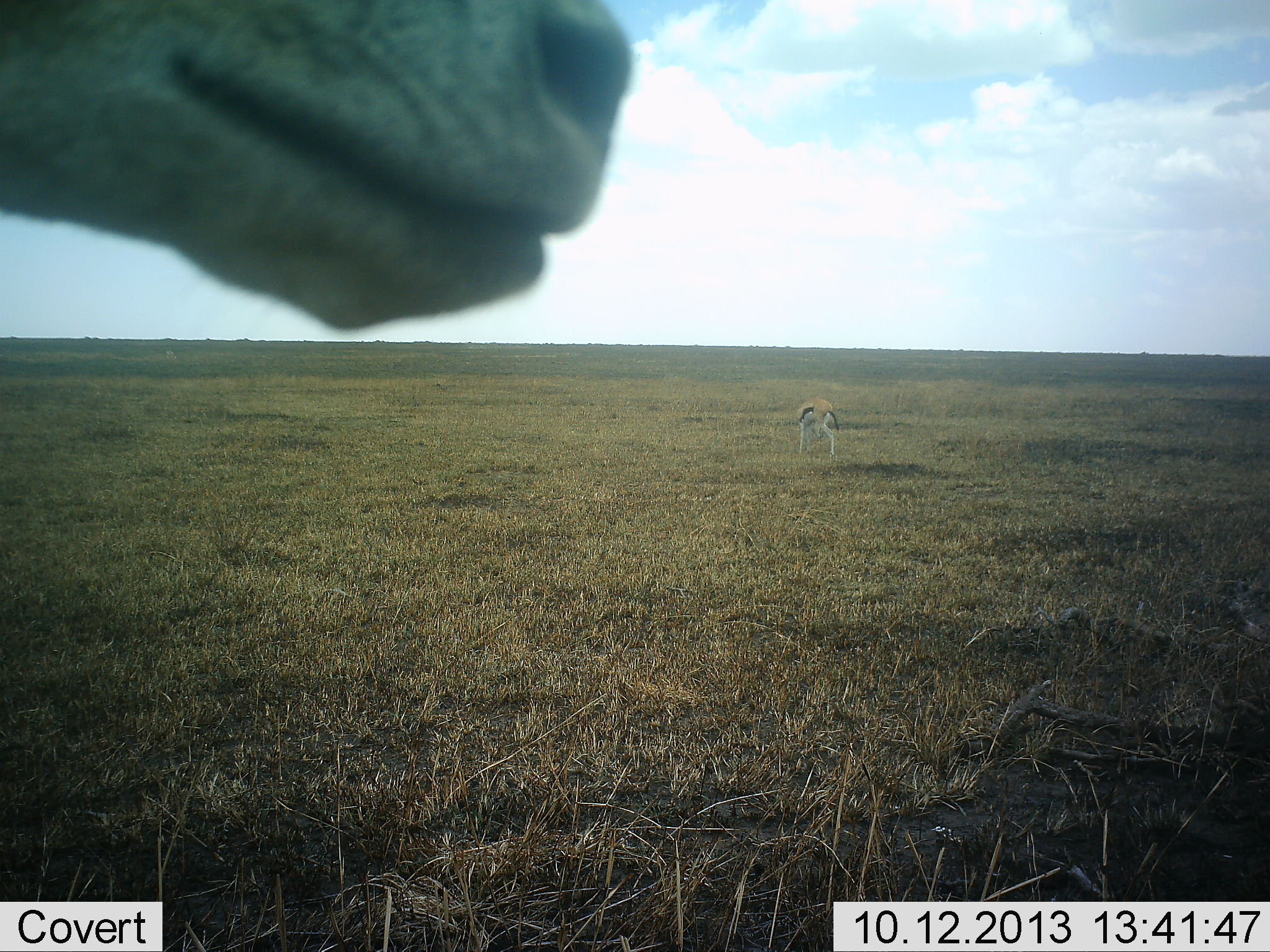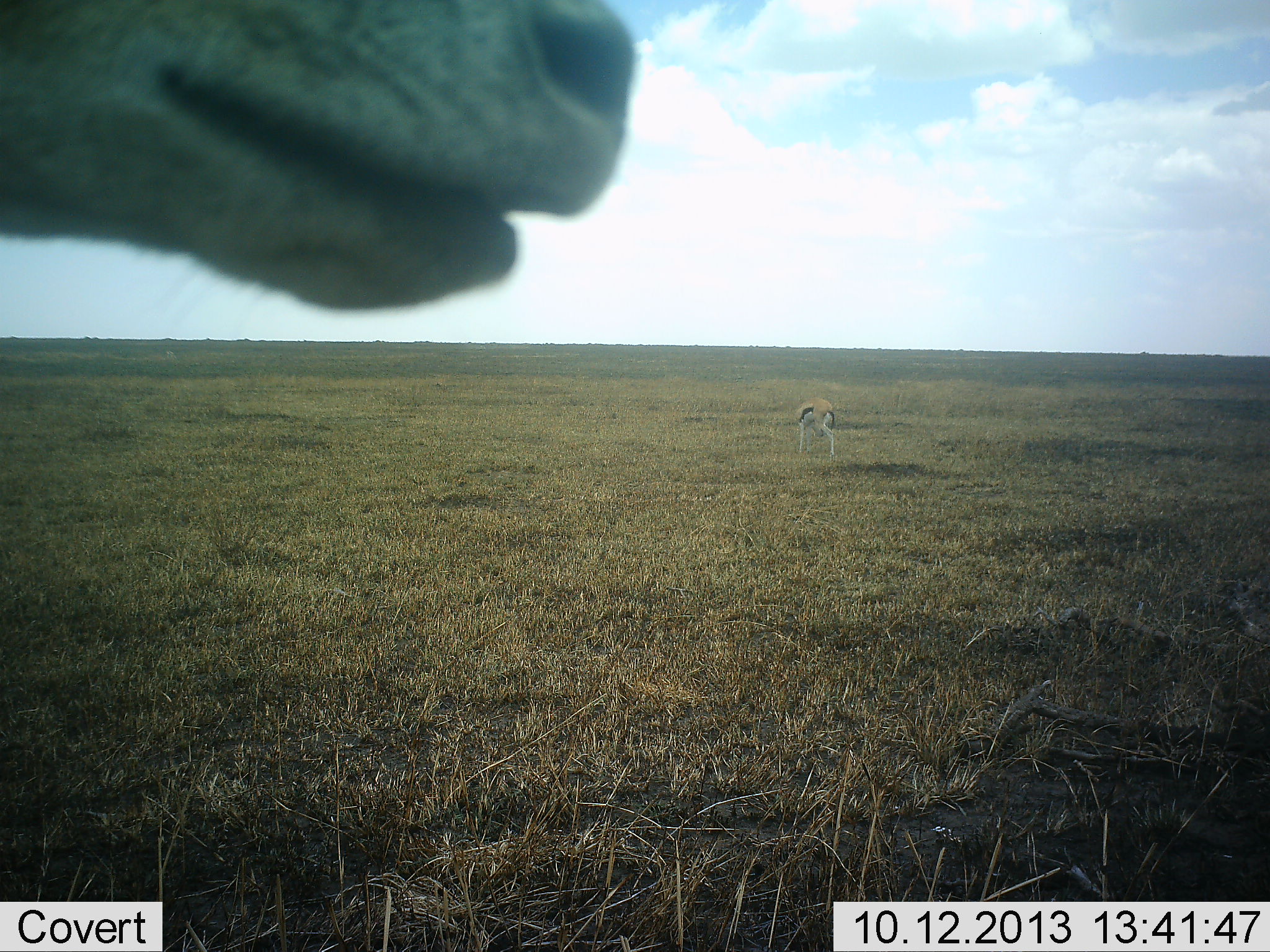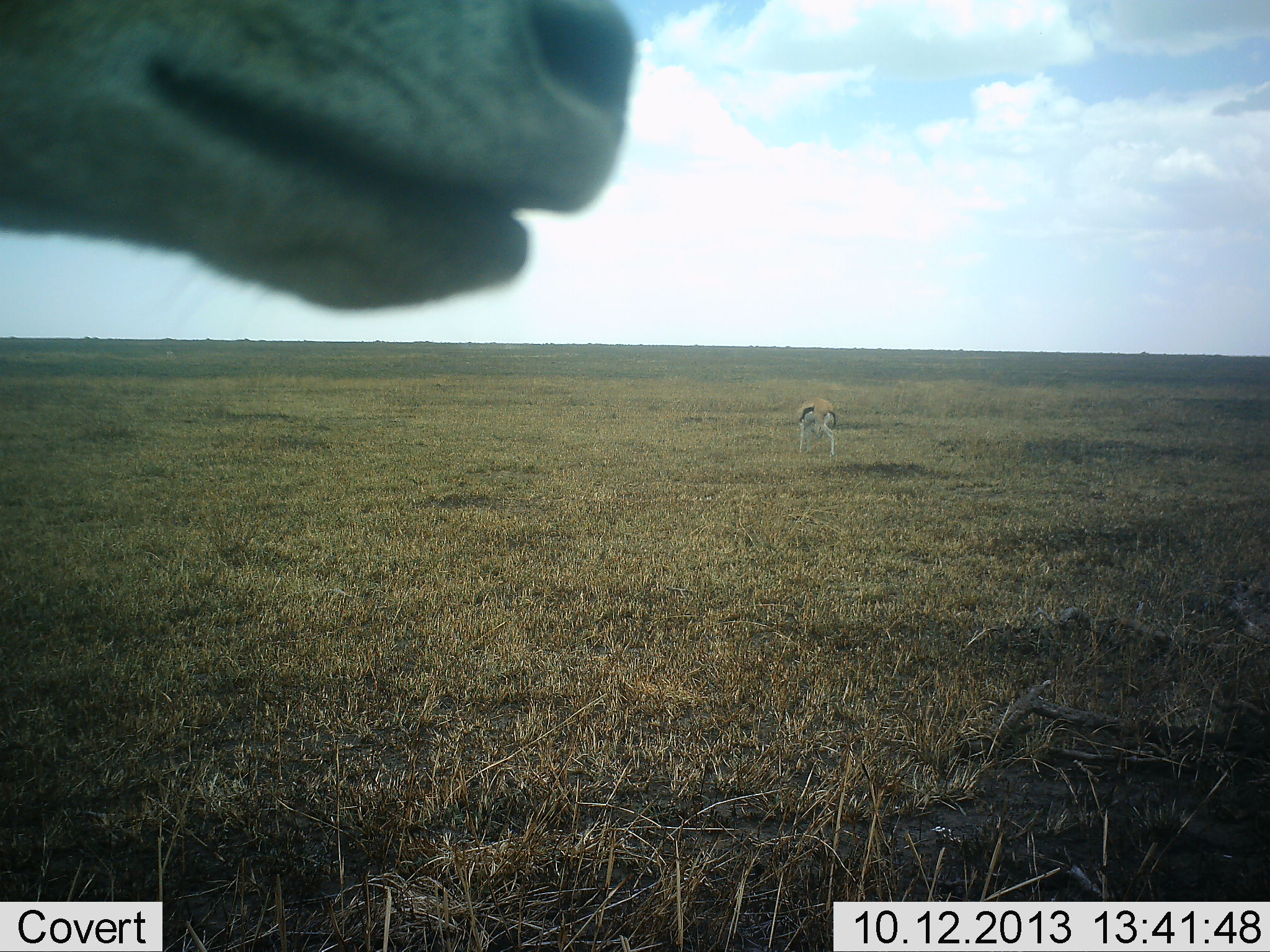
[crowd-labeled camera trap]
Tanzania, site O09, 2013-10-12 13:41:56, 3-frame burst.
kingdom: Animalia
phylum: Chordata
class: Mammalia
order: Artiodactyla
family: Bovidae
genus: Eudorcas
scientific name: Eudorcas thomsonii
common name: thomson's gazelle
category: gazellethomsons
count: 2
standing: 85%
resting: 15%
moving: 0%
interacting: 0%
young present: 0%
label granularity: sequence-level